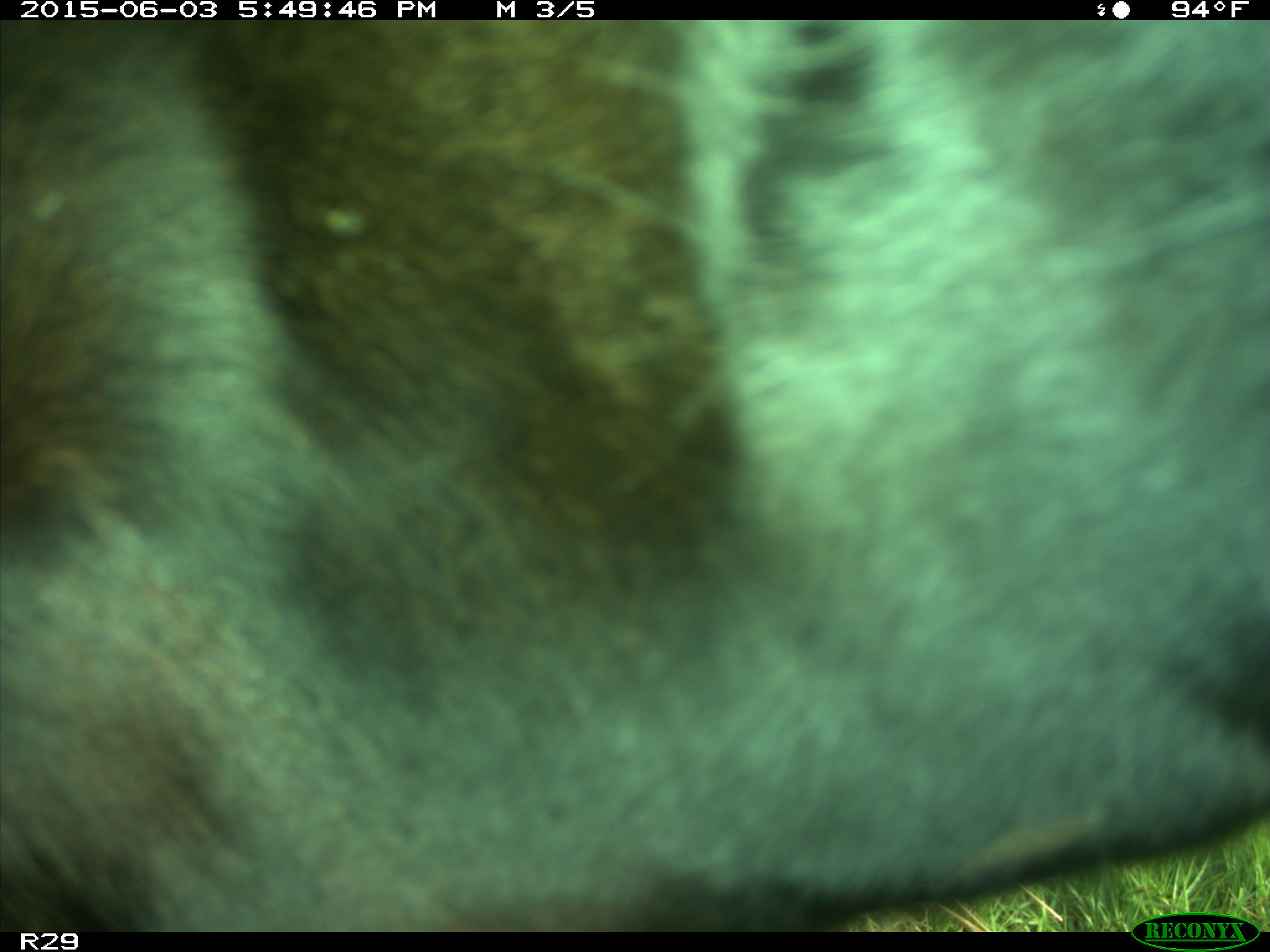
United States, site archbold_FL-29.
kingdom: Animalia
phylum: Chordata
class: Mammalia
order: Artiodactyla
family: Bovidae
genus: Bos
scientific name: Bos taurus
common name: domestic cow